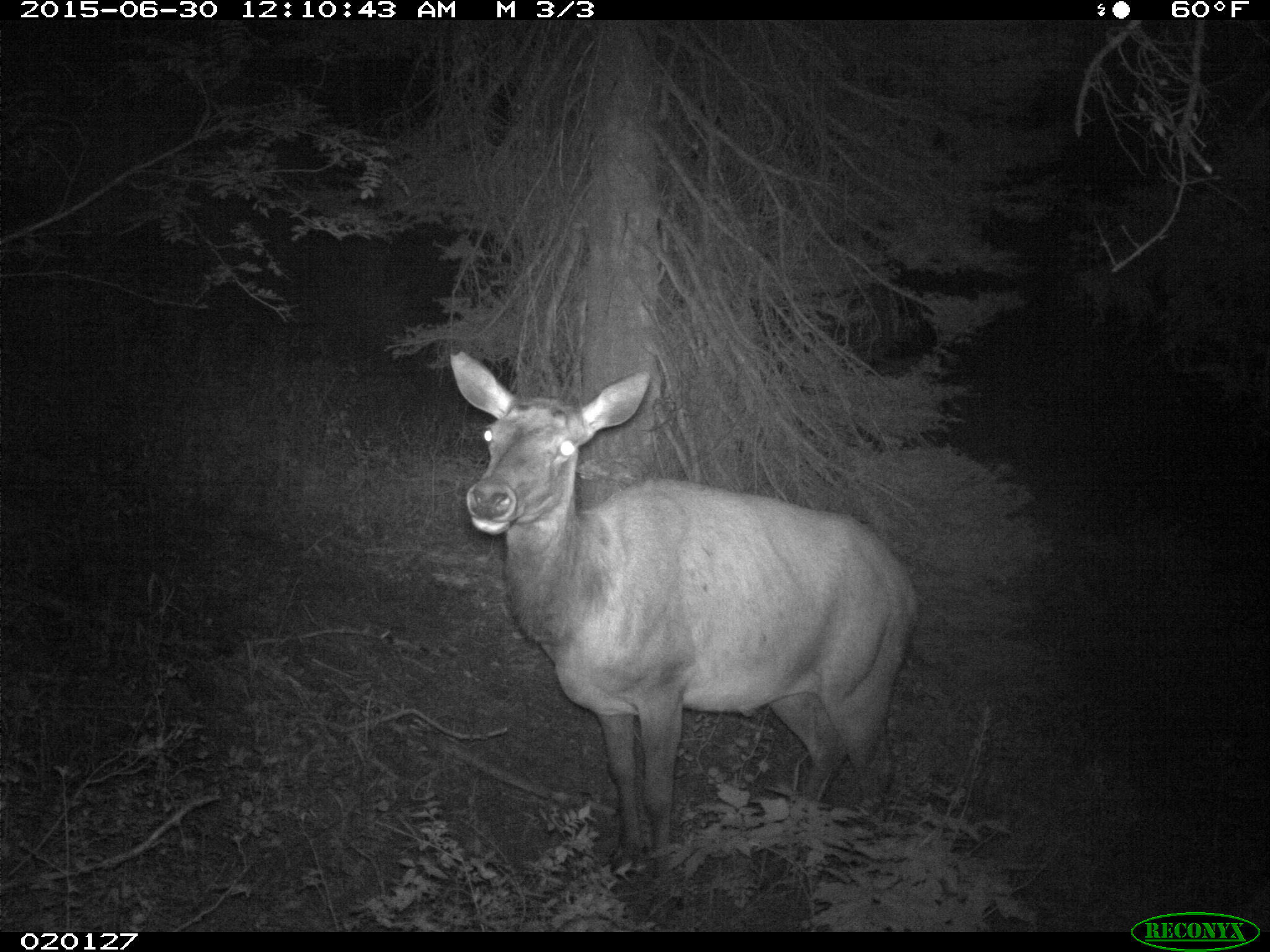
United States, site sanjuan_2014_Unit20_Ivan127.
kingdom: Animalia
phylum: Chordata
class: Mammalia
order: Artiodactyla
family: Cervidae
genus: Cervus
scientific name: Cervus elaphus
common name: red deer